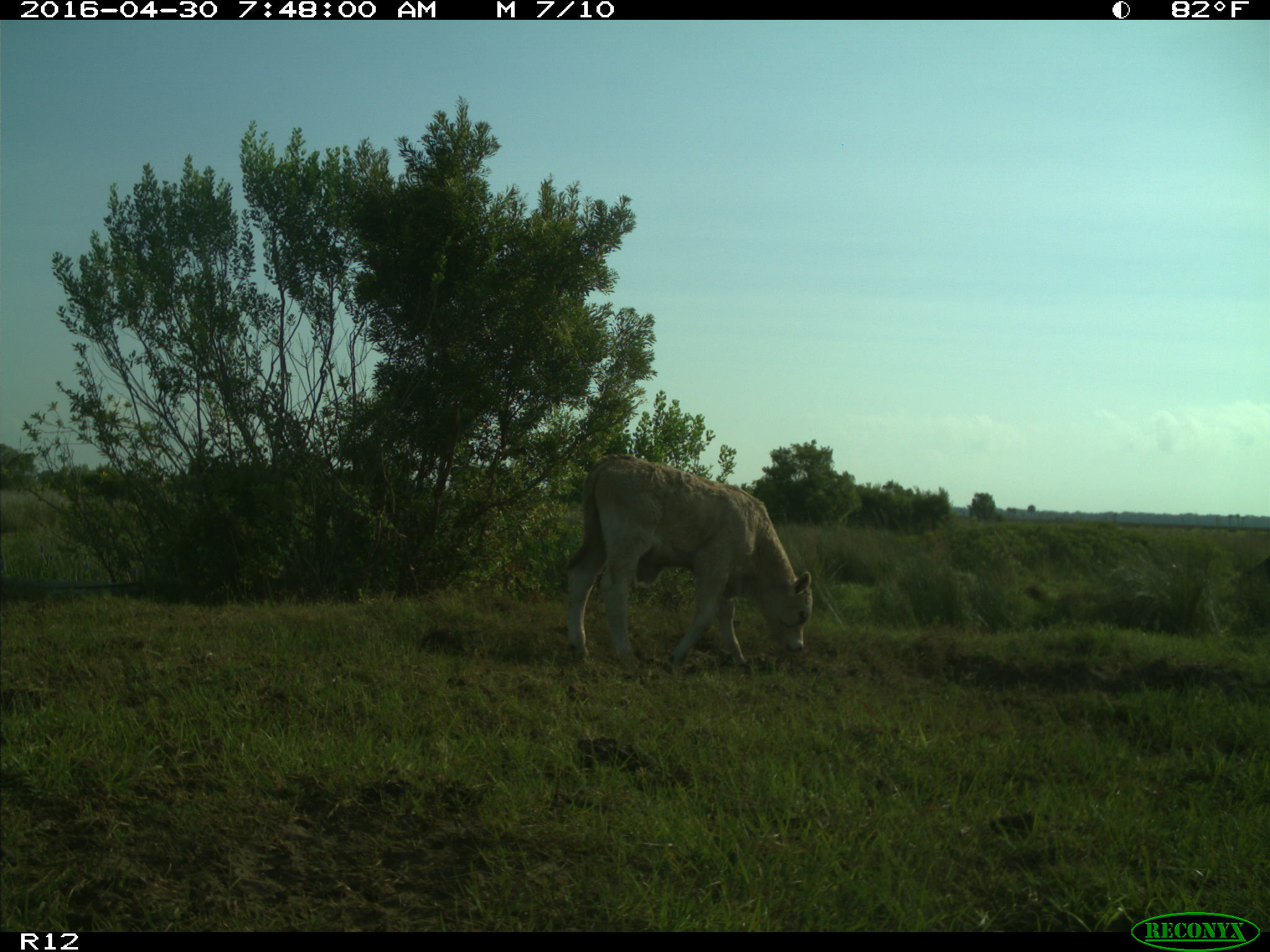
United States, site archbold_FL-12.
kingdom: Animalia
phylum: Chordata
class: Mammalia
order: Artiodactyla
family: Bovidae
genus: Bos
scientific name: Bos taurus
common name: domestic cow